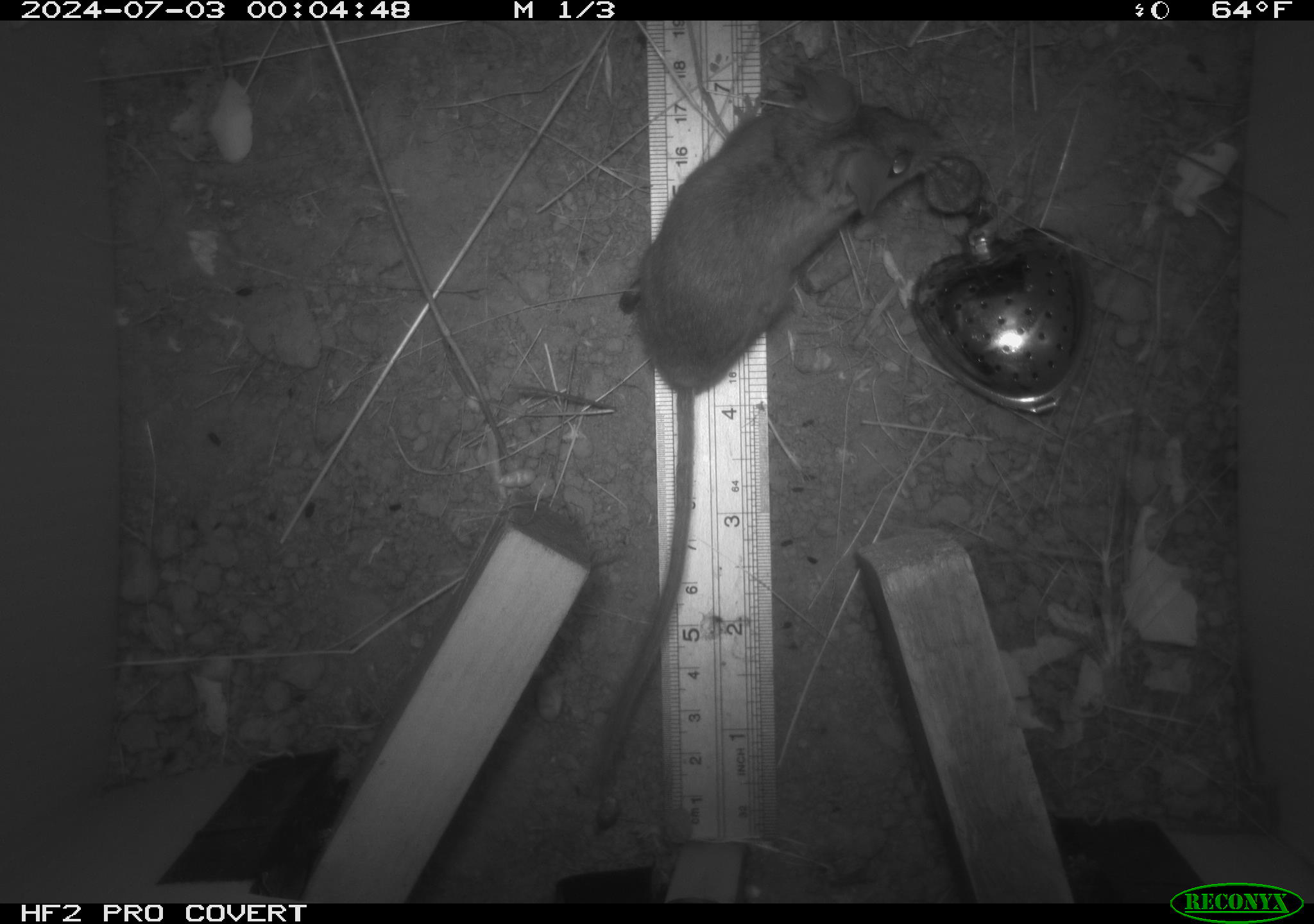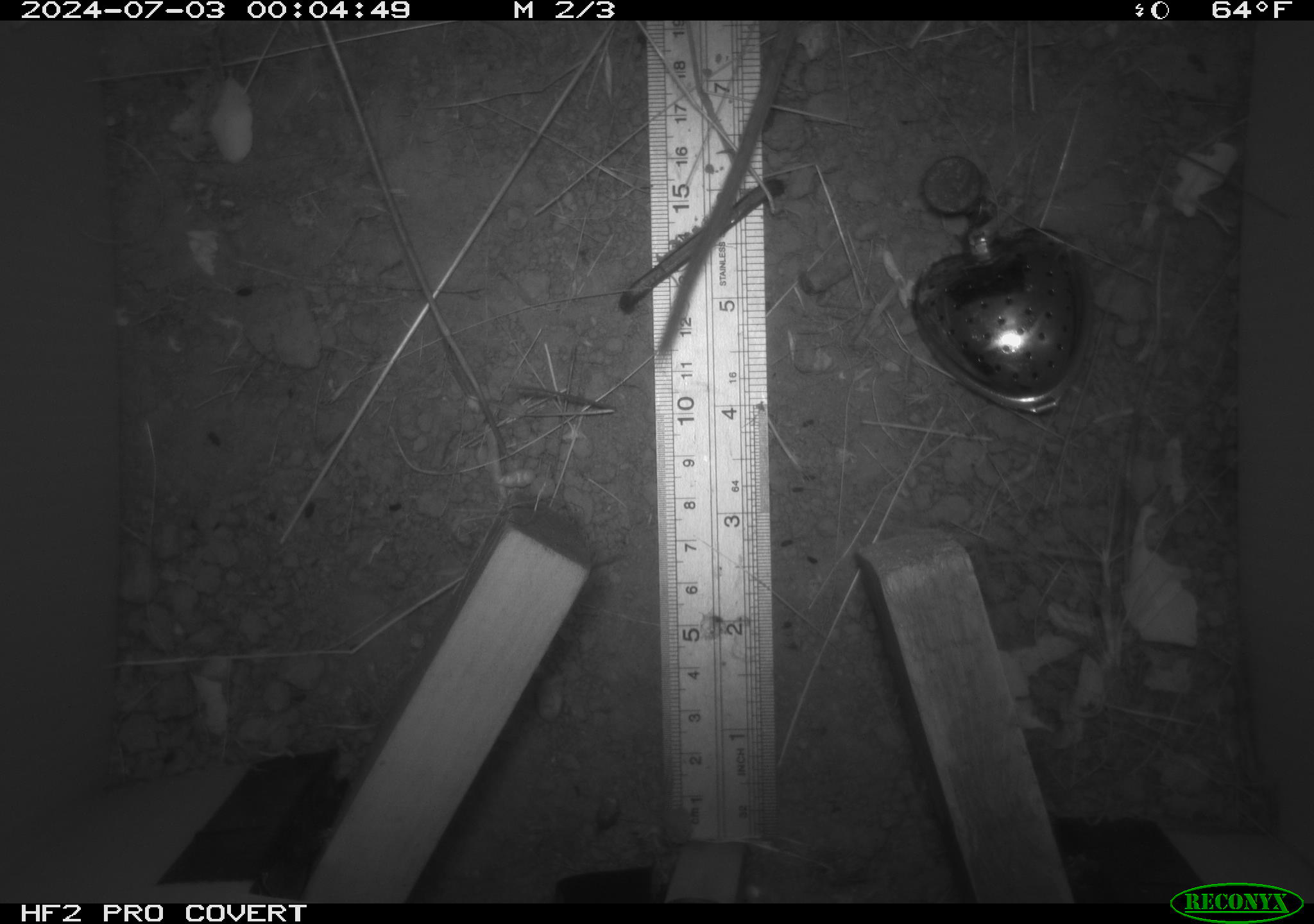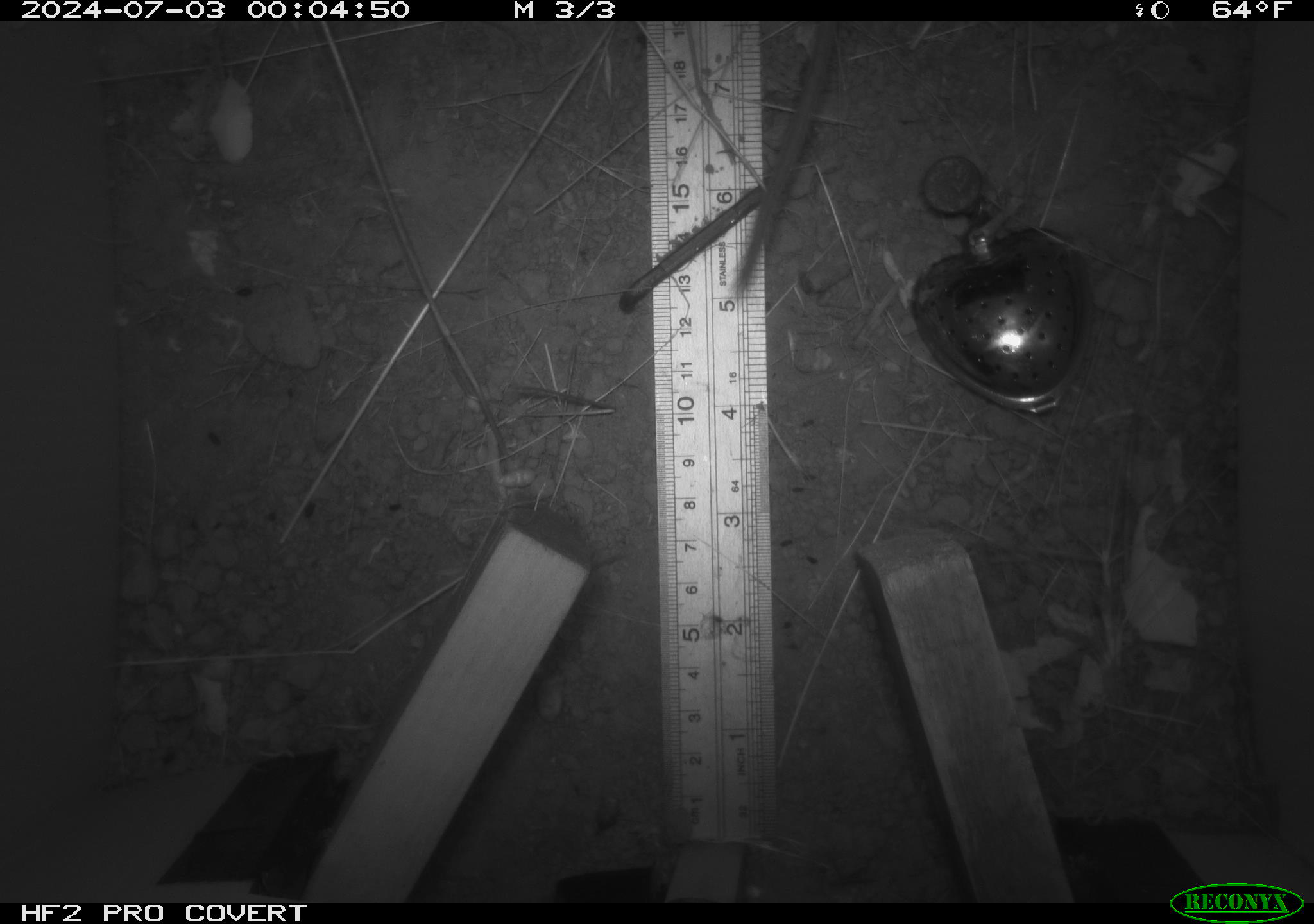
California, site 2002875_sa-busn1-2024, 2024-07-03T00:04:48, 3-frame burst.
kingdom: Animalia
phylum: Chordata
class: Mammalia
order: Rodentia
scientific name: Rodentia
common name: rodent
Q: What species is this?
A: Rodent (Rodentia).